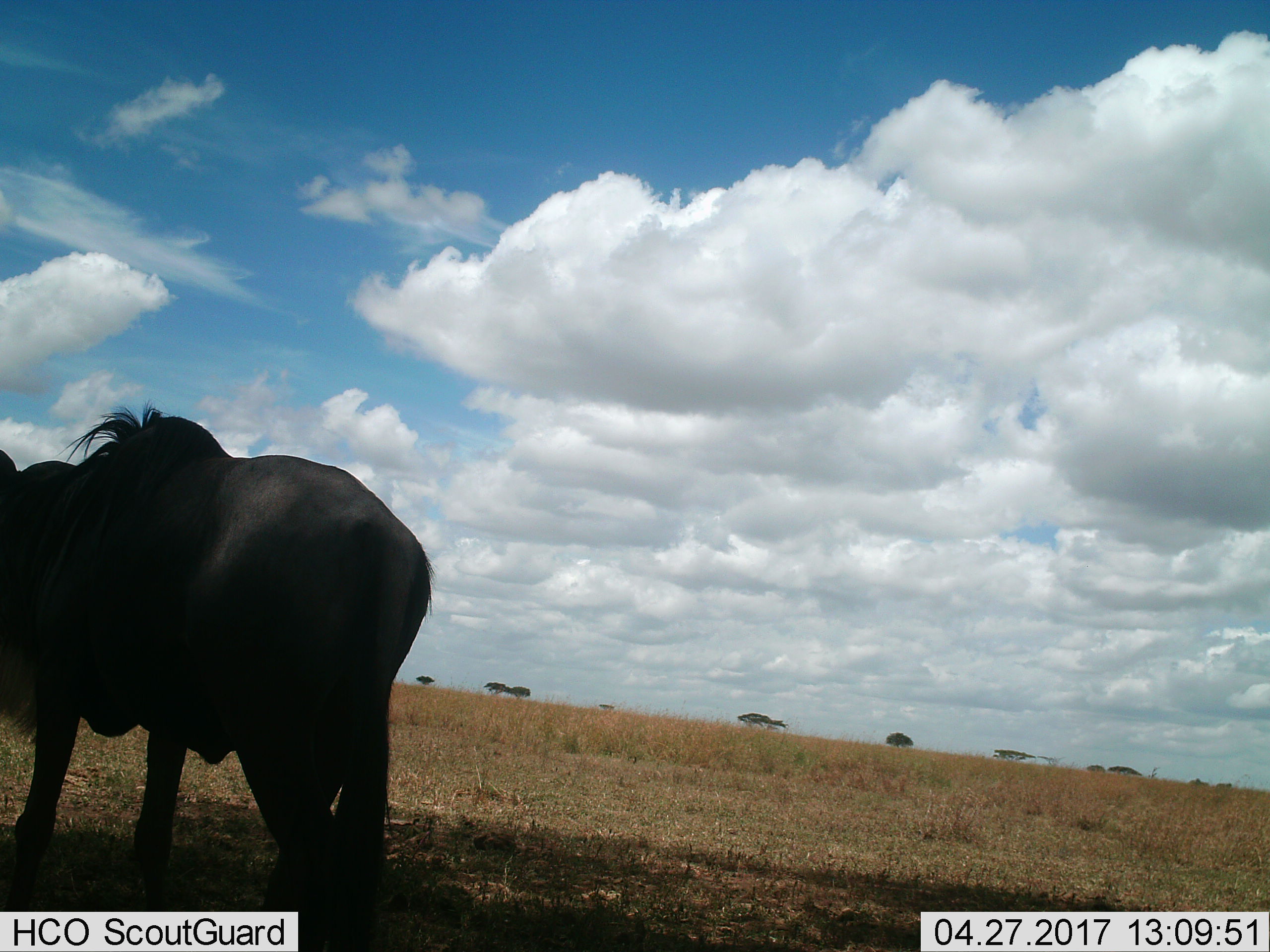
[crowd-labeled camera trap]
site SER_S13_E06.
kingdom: Animalia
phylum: Chordata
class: Mammalia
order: Artiodactyla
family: Bovidae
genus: Connochaetes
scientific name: Connochaetes taurinus taurinus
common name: blue wildebeest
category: wildebeestblue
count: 1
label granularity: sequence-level